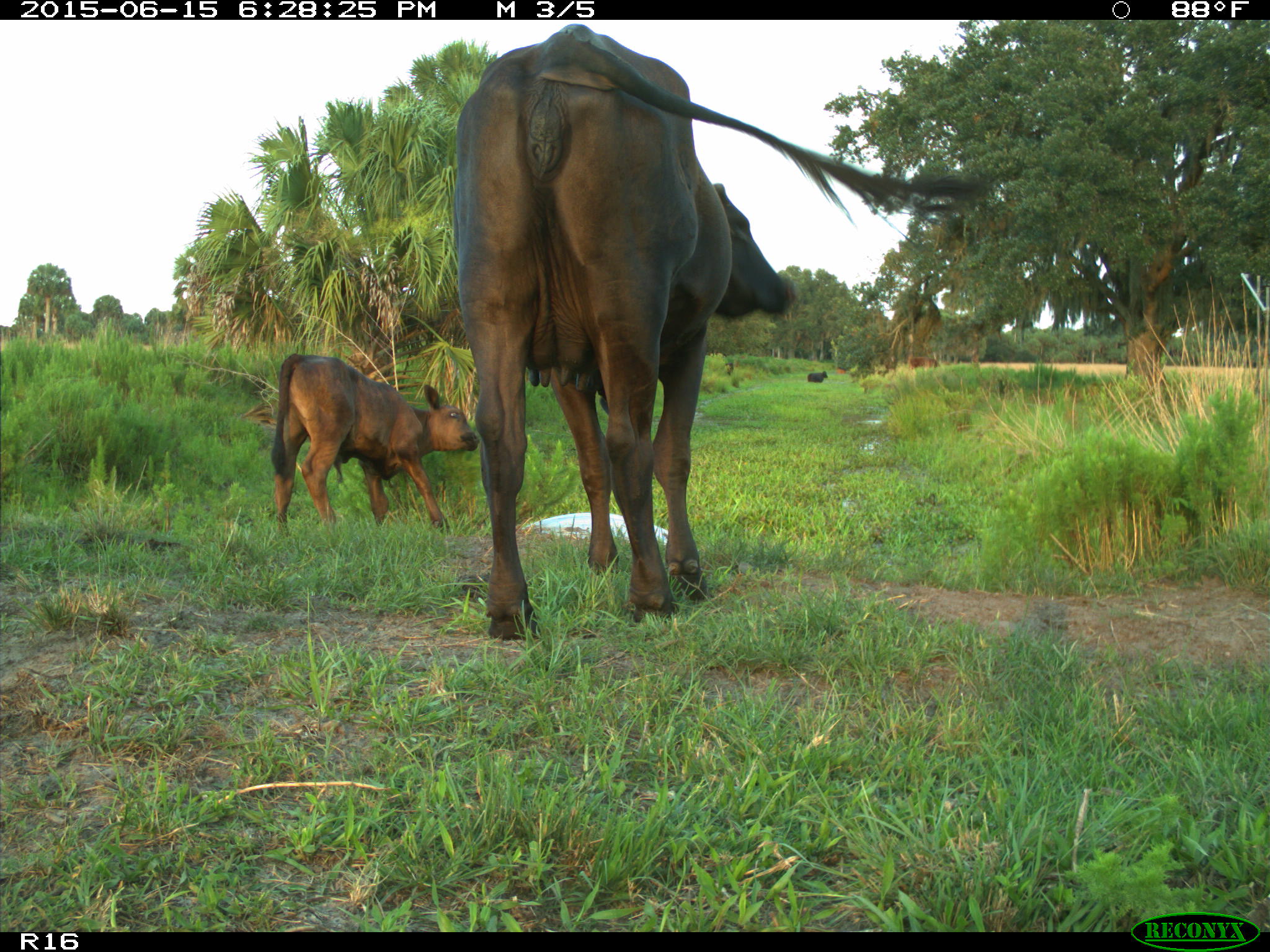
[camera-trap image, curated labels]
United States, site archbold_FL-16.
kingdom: Animalia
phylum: Chordata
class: Mammalia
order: Artiodactyla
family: Bovidae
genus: Bos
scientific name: Bos taurus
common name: domestic cow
Bos taurus (domestic cow).